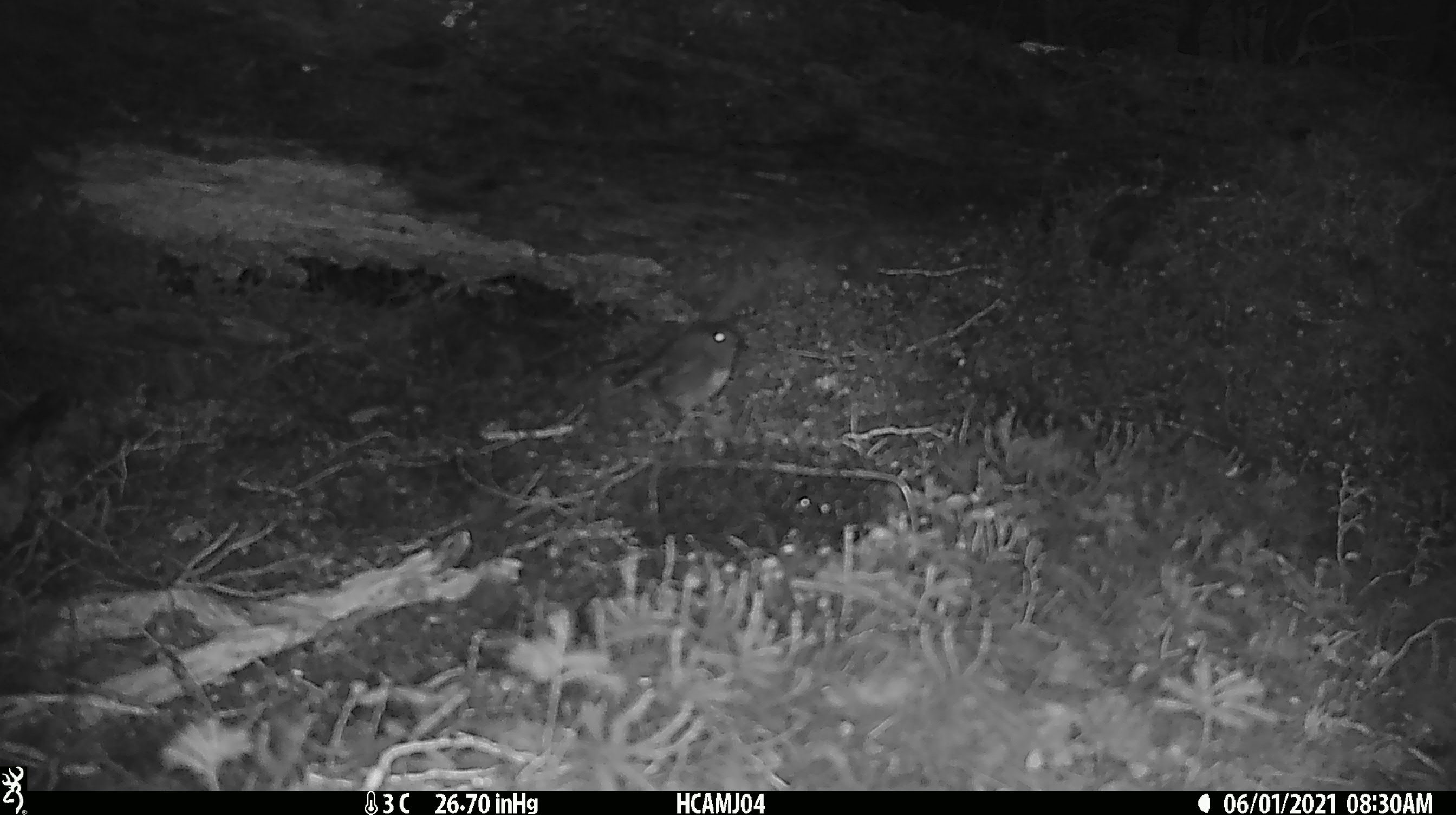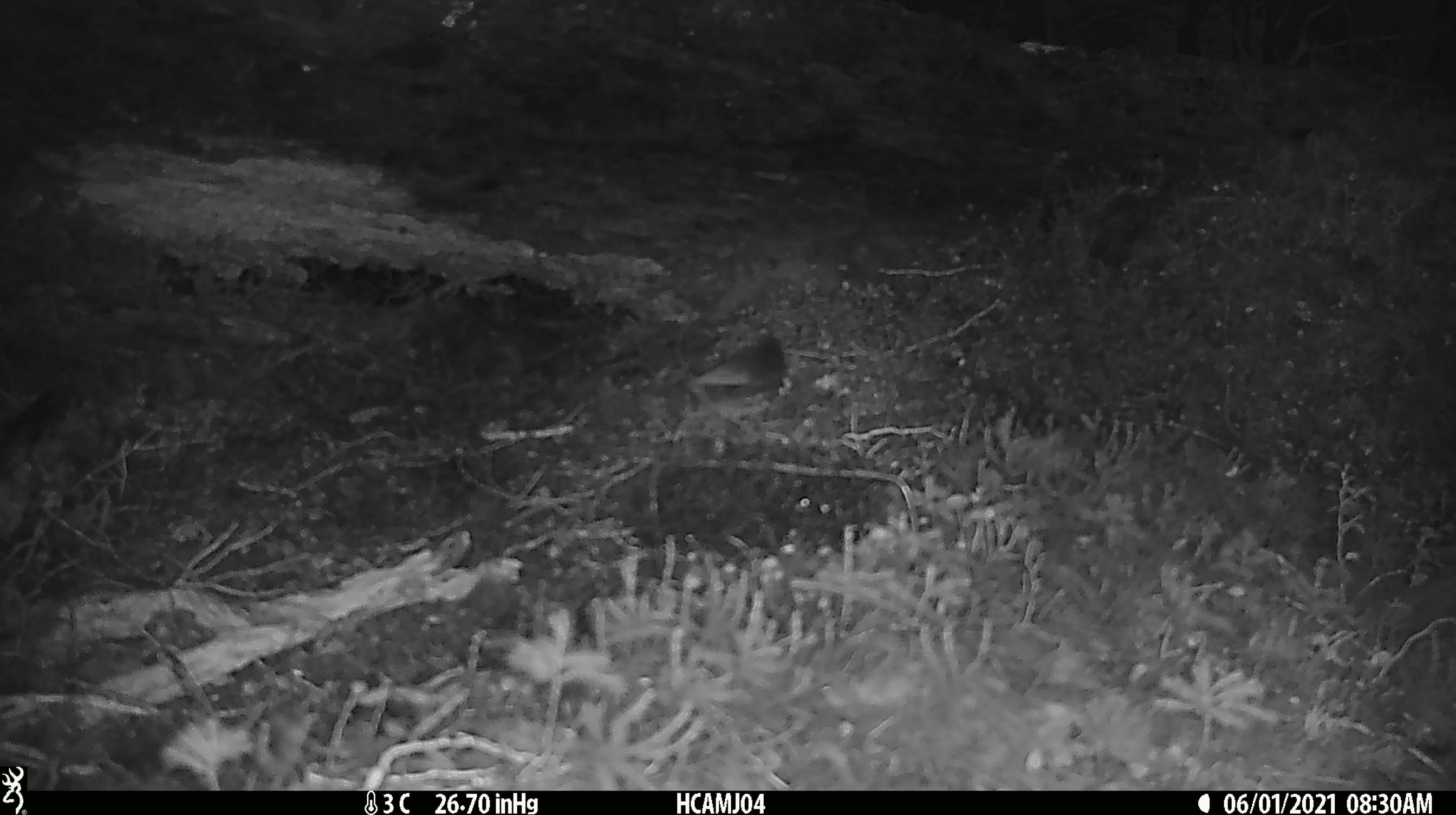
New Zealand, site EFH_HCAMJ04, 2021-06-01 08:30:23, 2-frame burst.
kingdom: Animalia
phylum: Chordata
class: Aves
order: Passeriformes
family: Petroicidae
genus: Petroica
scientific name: Petroica australis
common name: new zealand robin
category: robin